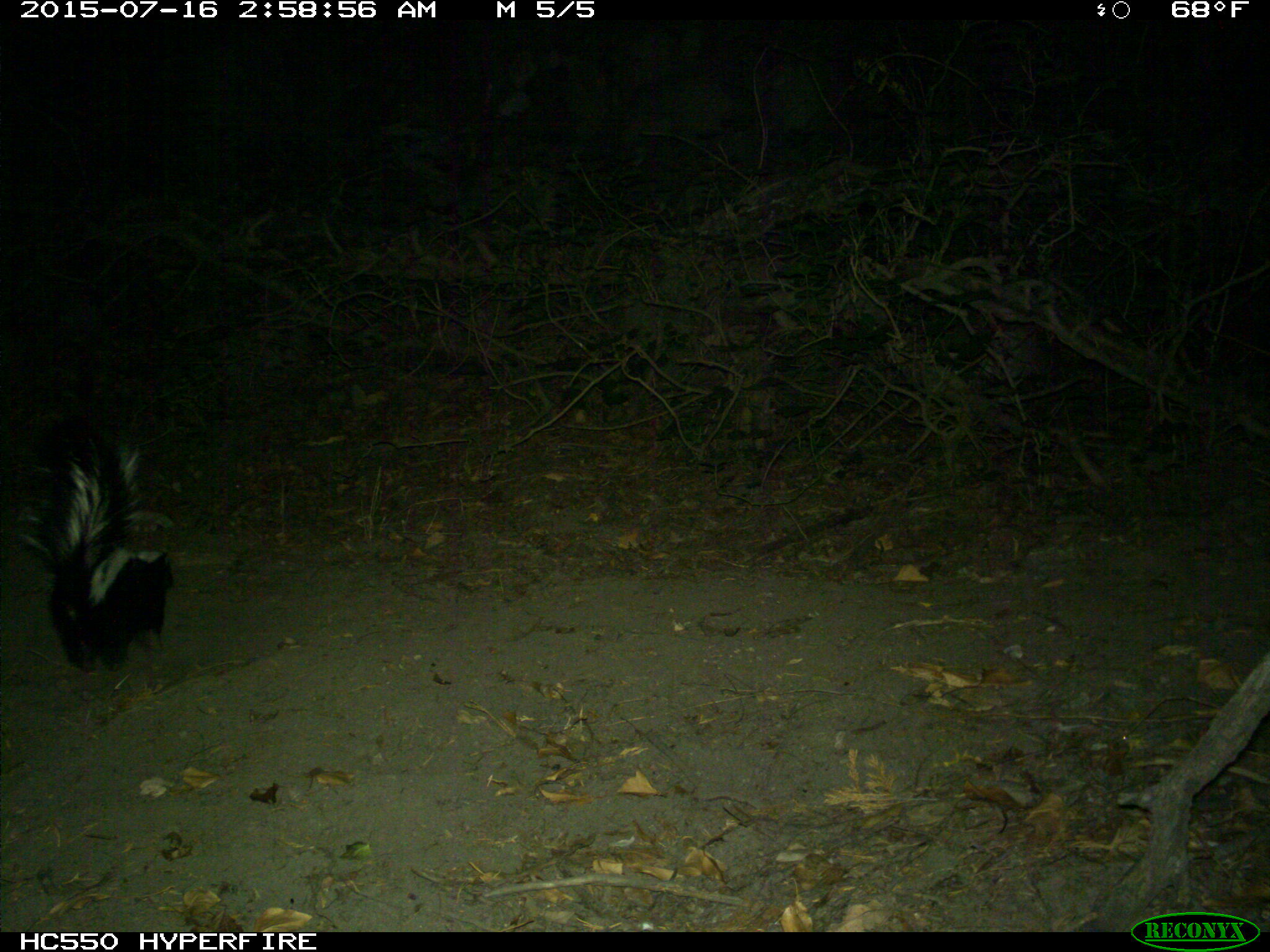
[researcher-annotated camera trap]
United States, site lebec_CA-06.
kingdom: Animalia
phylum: Chordata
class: Mammalia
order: Carnivora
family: Mephitidae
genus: Mephitis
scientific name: Mephitis mephitis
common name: striped skunk